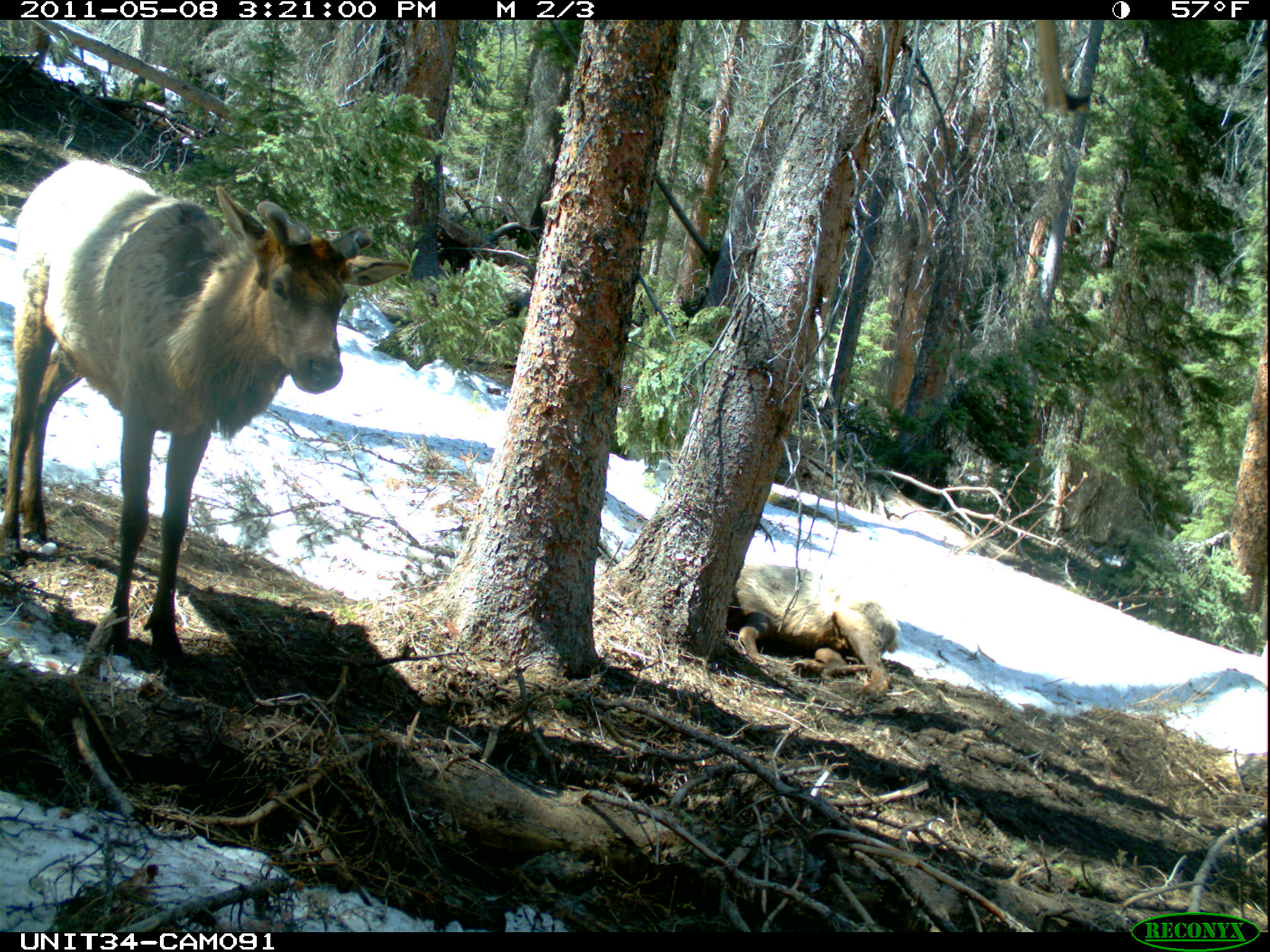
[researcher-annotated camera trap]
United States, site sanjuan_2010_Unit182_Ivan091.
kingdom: Animalia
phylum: Chordata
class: Mammalia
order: Artiodactyla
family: Cervidae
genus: Cervus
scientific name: Cervus elaphus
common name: red deer